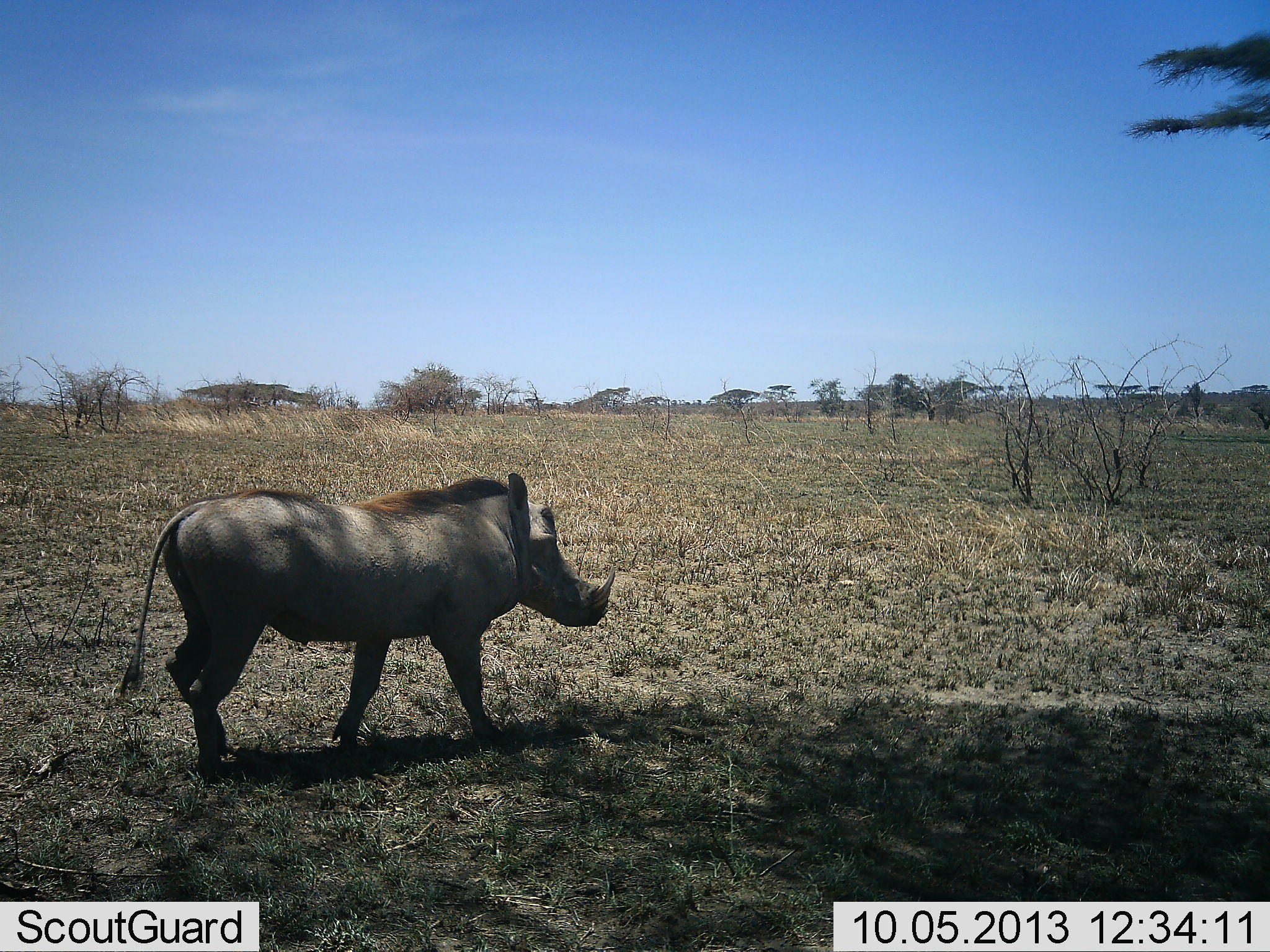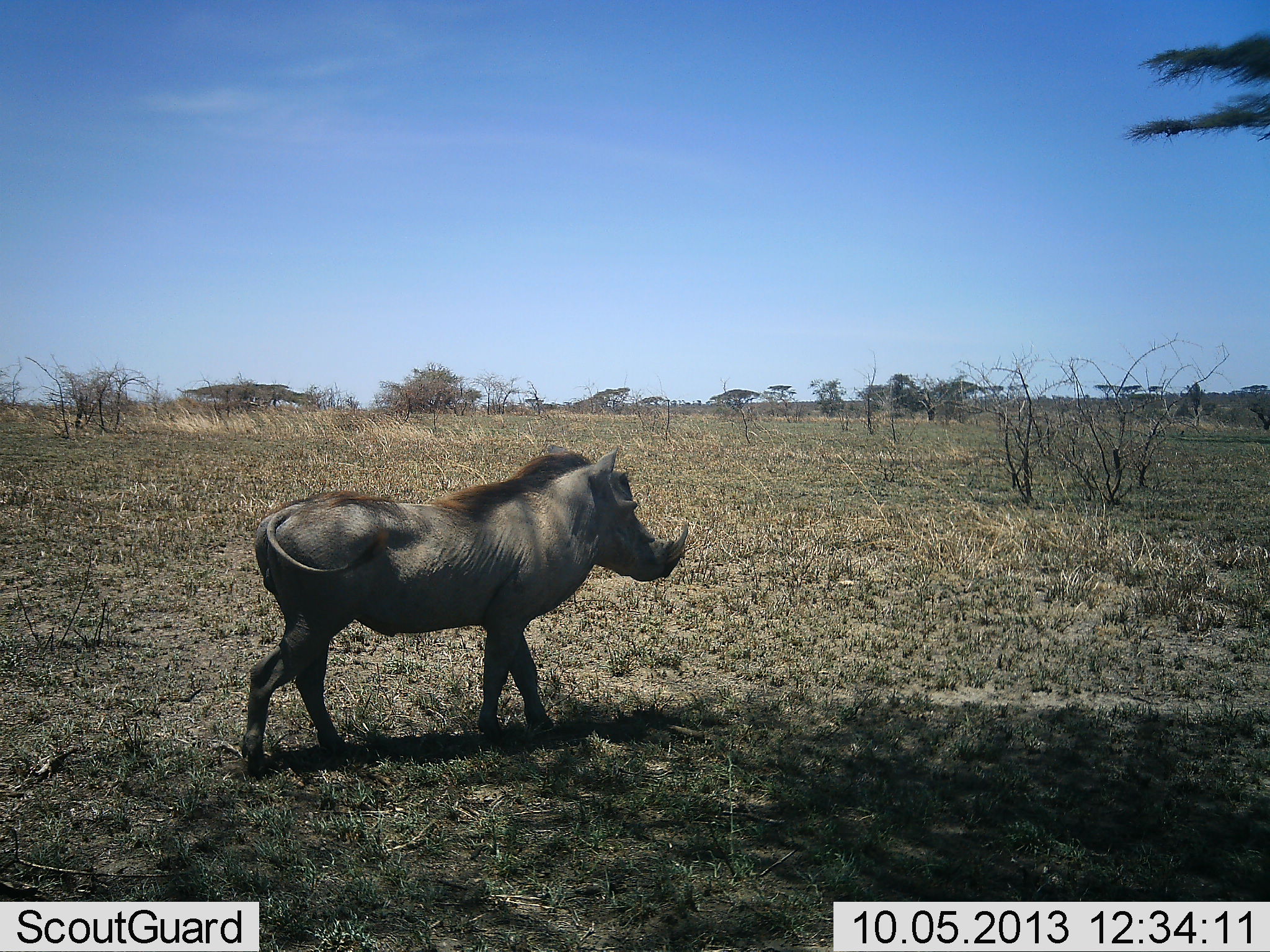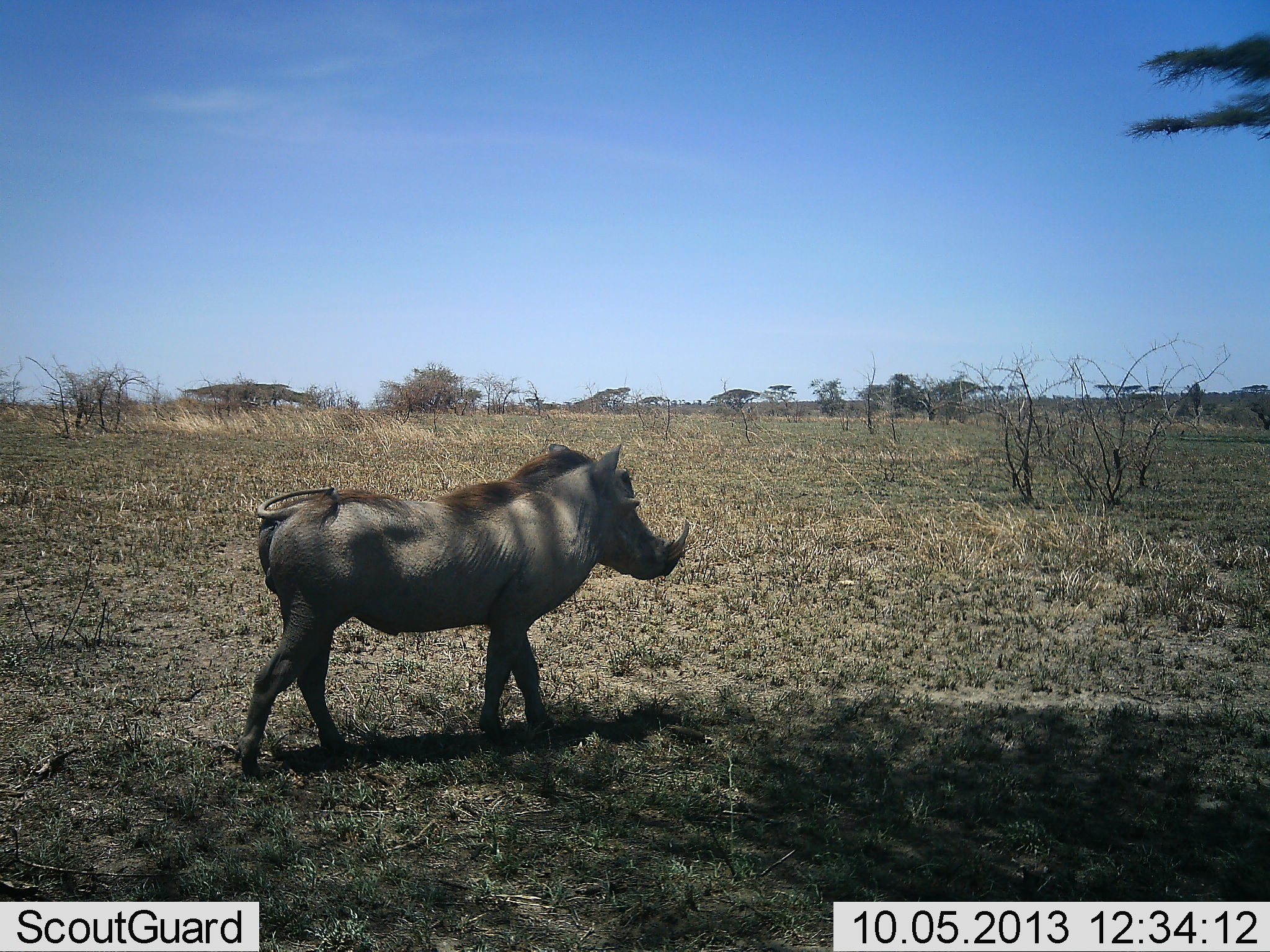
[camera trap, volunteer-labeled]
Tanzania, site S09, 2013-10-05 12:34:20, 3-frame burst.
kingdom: Animalia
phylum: Chordata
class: Mammalia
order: Artiodactyla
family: Suidae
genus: Phacochoerus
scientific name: Phacochoerus africanus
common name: warthog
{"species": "warthog (Phacochoerus africanus)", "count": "1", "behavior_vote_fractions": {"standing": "38%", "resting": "0%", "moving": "84%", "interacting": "0%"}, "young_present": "0%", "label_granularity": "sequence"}